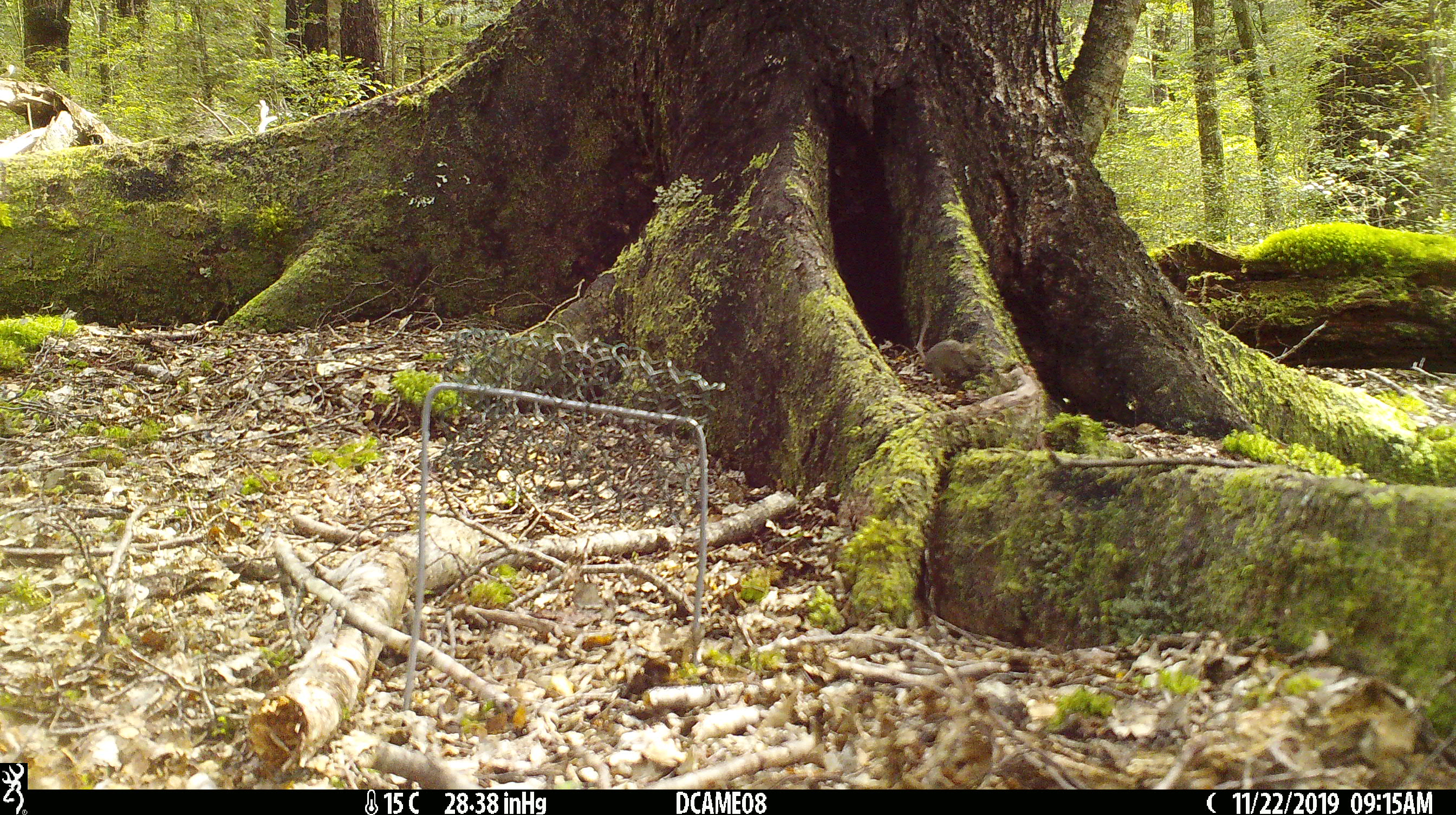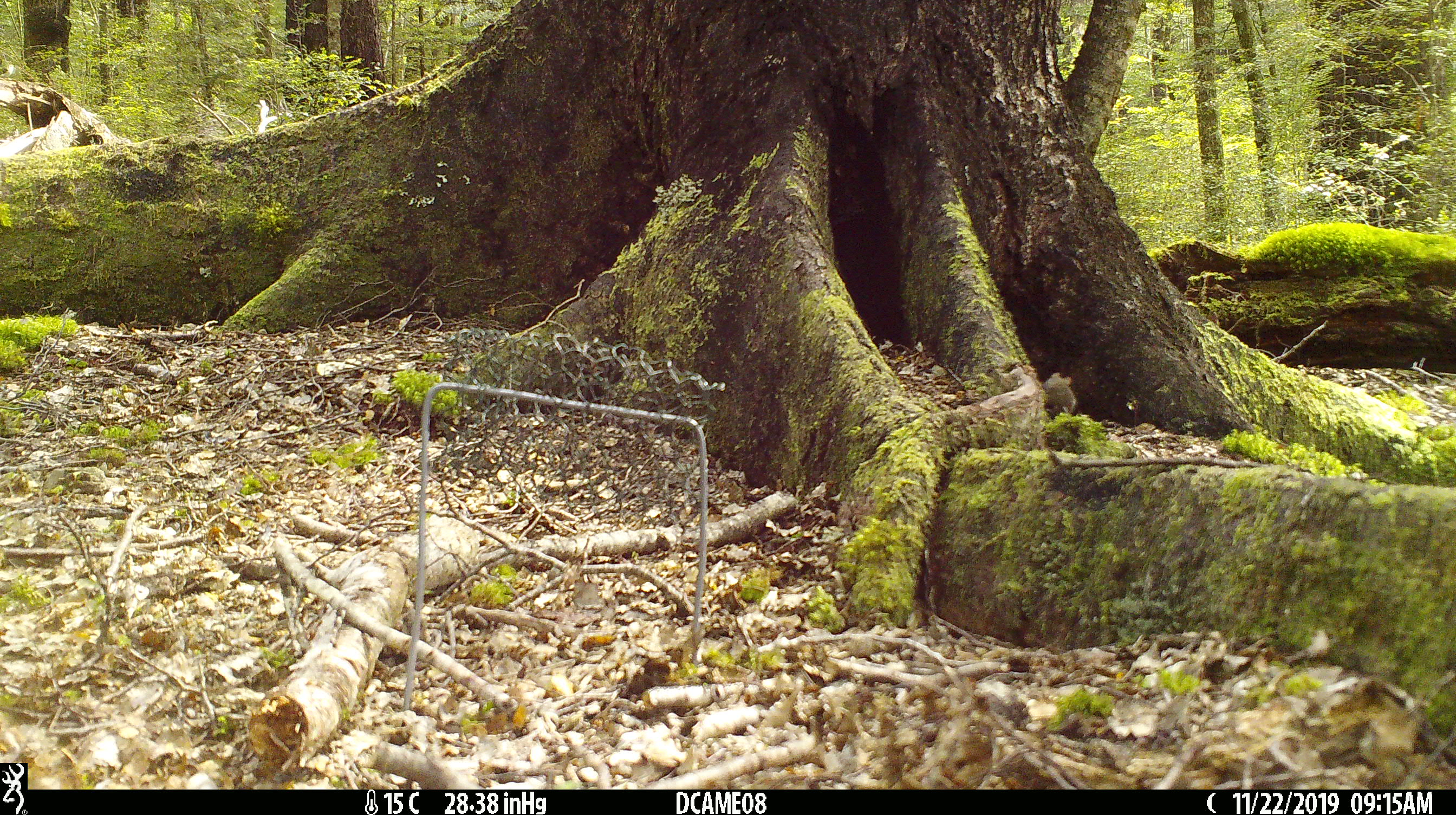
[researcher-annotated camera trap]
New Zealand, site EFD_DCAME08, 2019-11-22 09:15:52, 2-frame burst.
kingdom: Animalia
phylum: Chordata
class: Mammalia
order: Rodentia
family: Muridae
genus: Mus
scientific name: Mus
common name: mouse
Mouse (Mus).